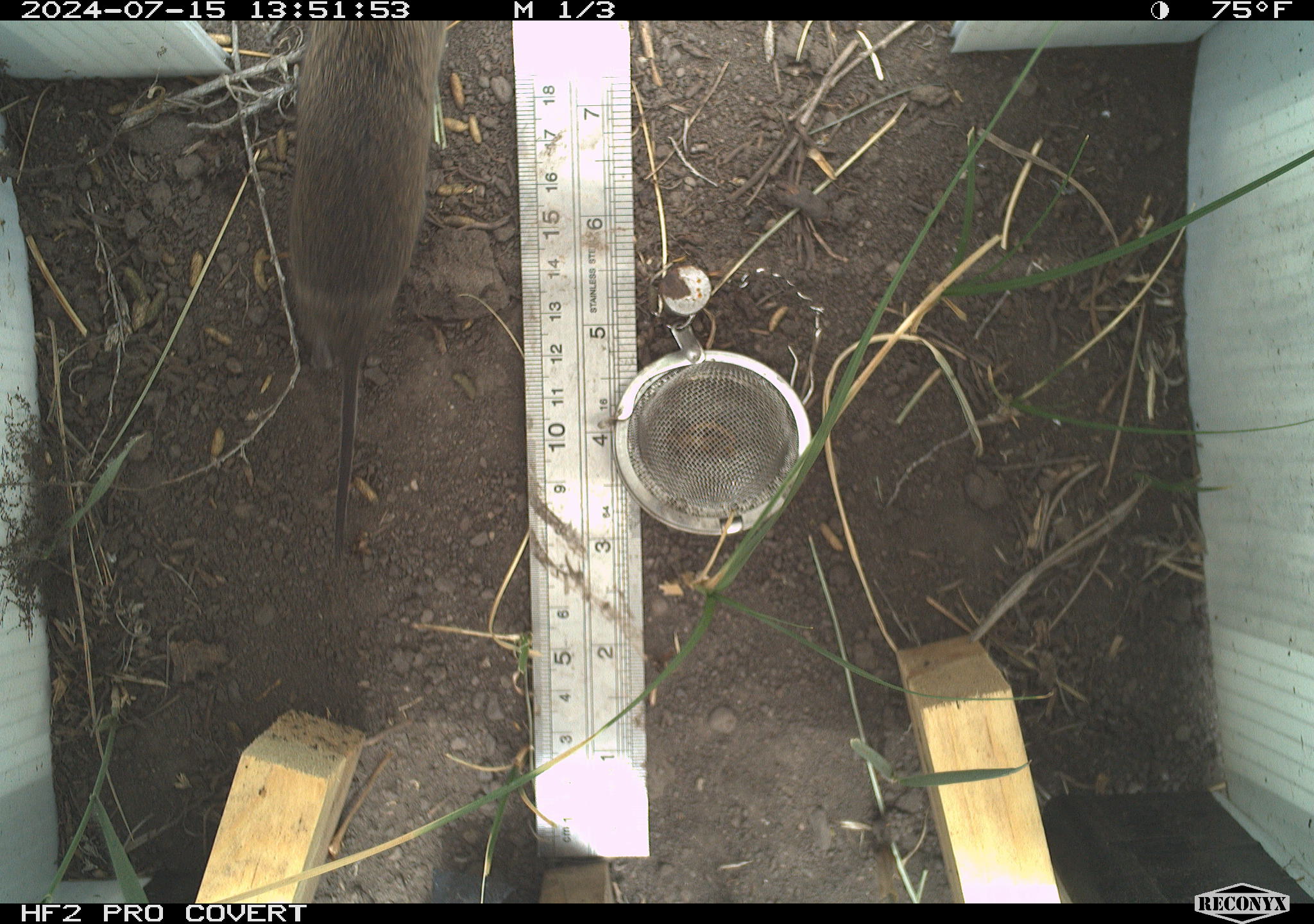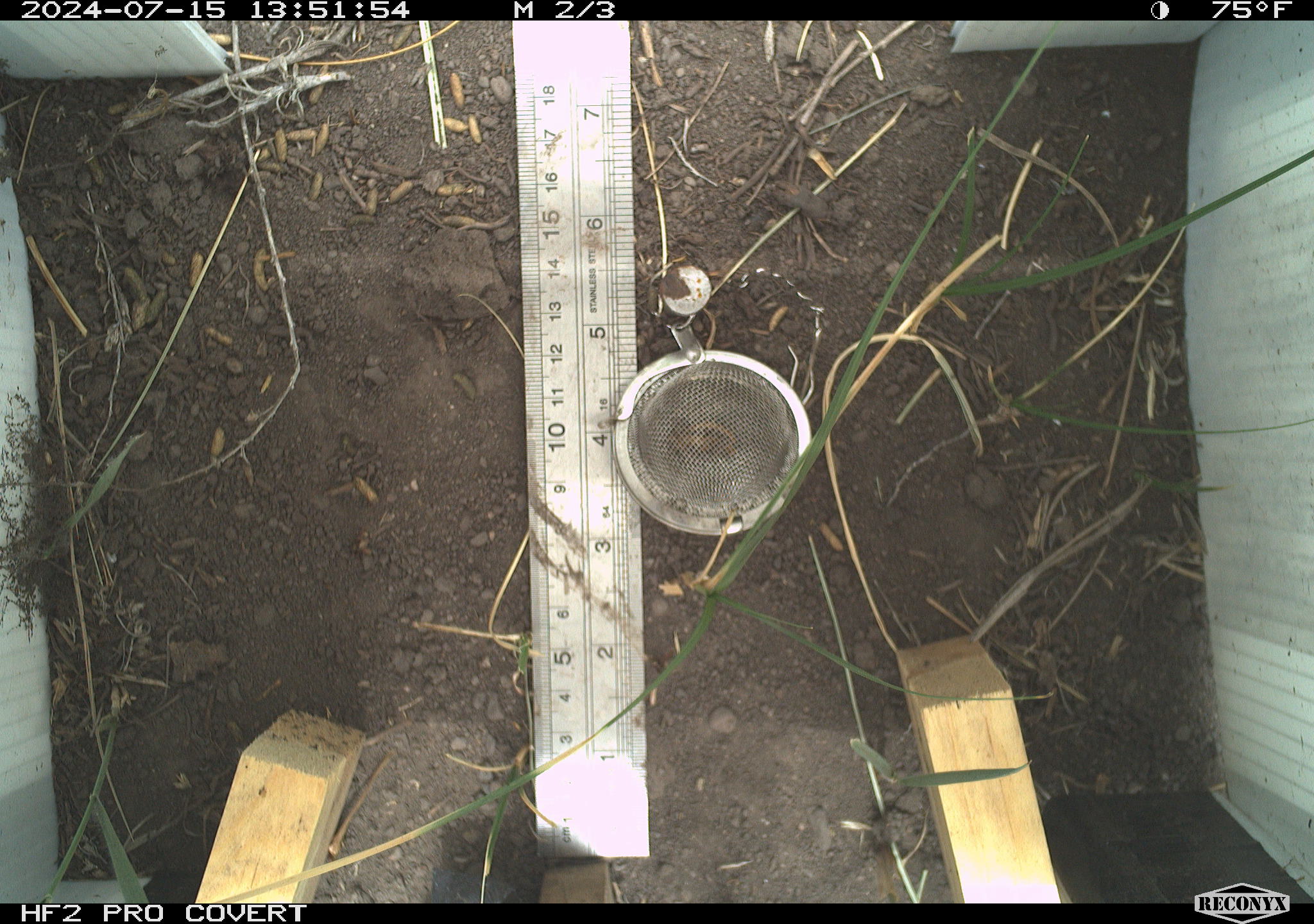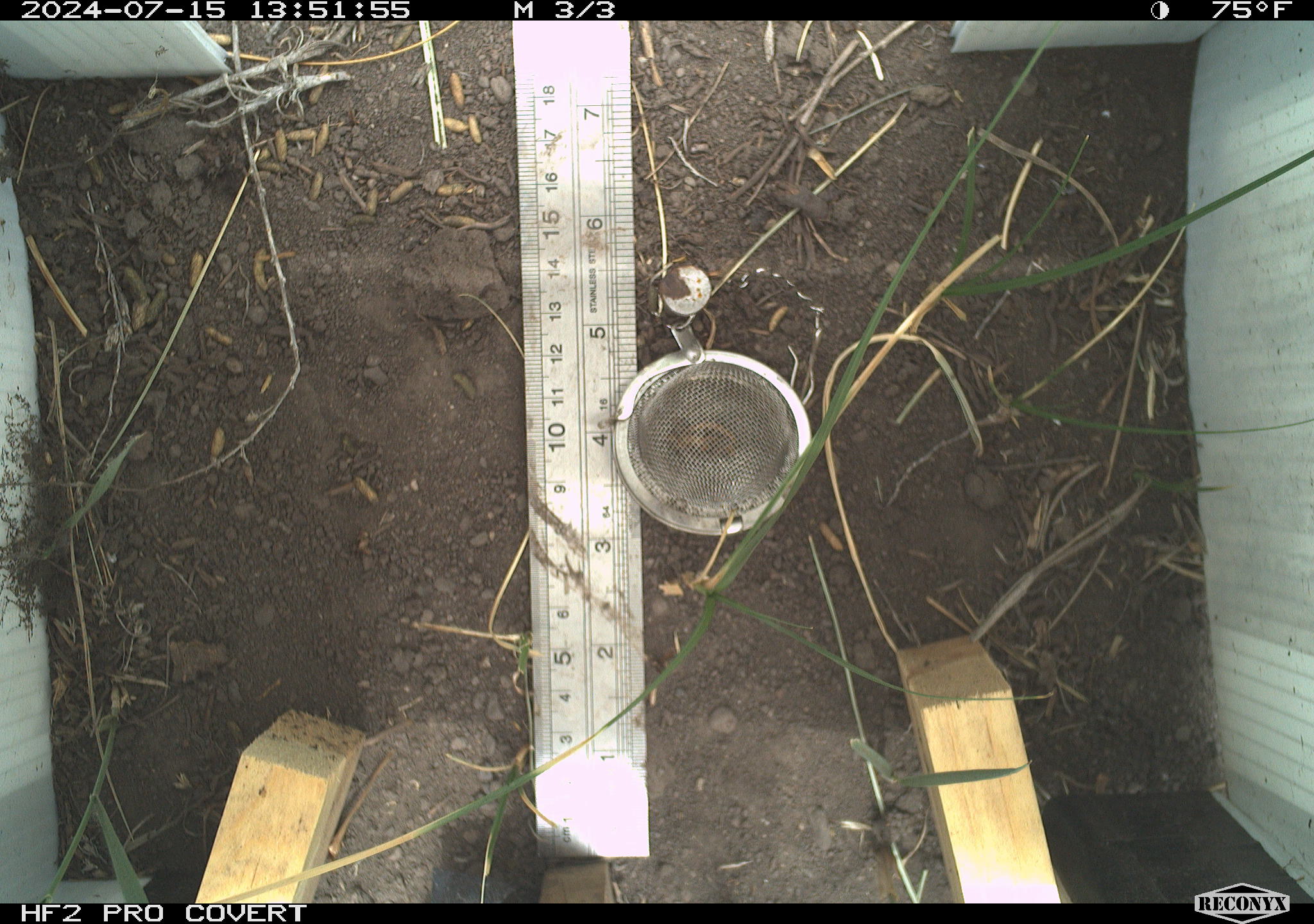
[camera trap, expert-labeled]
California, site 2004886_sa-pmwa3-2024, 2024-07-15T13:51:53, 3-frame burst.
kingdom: Animalia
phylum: Chordata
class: Mammalia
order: Rodentia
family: Cricetidae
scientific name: Arvicolinae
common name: voles, lemmings, and muskrats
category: arvicolinae subfamily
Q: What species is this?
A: Arvicolinae subfamily (voles, lemmings, and muskrats) (Arvicolinae).